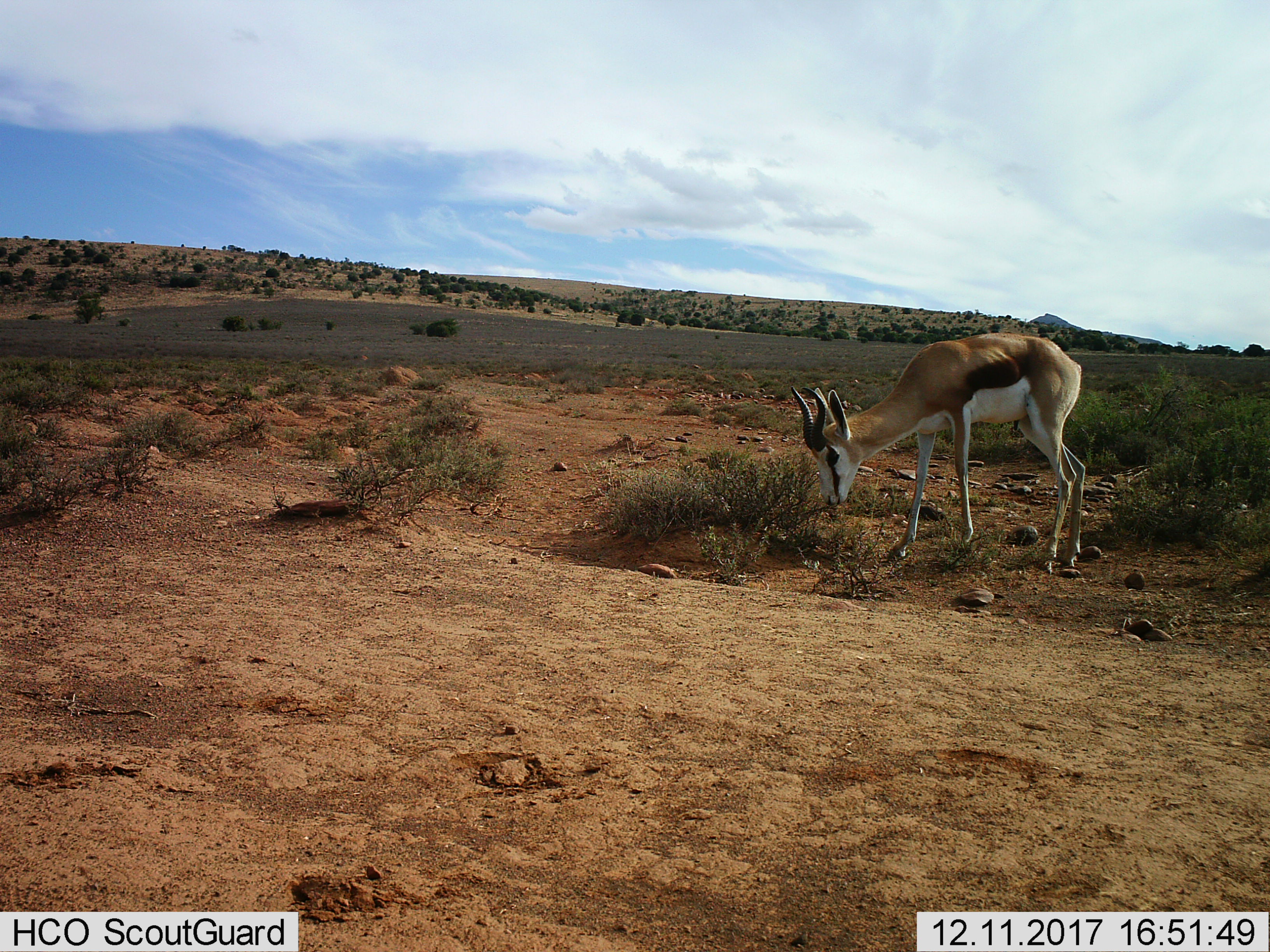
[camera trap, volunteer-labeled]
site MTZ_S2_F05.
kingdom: Animalia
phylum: Chordata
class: Mammalia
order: Artiodactyla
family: Bovidae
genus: Antidorcas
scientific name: Antidorcas marsupialis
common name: springbok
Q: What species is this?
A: Springbok (Antidorcas marsupialis).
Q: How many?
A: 1.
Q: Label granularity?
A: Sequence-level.